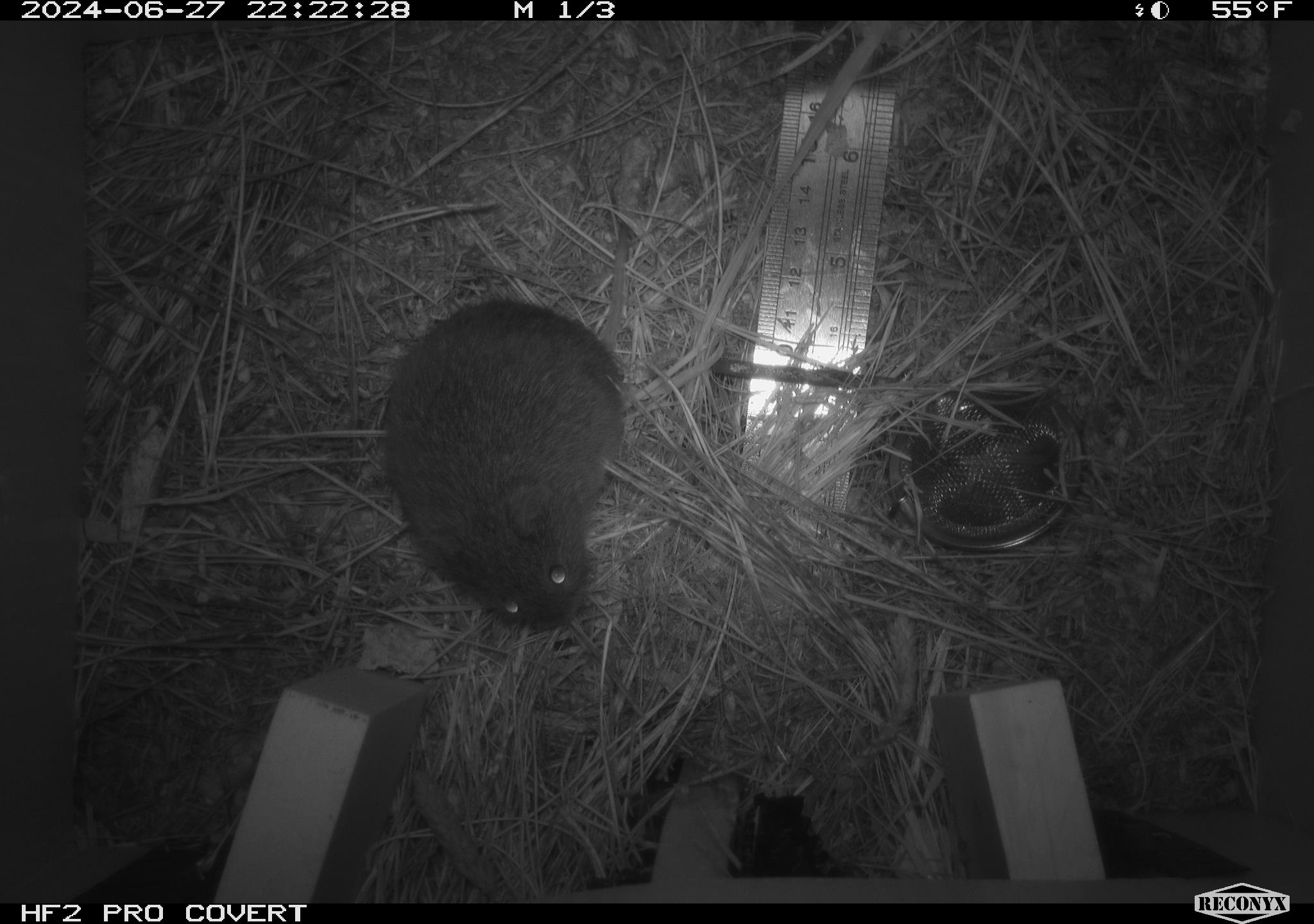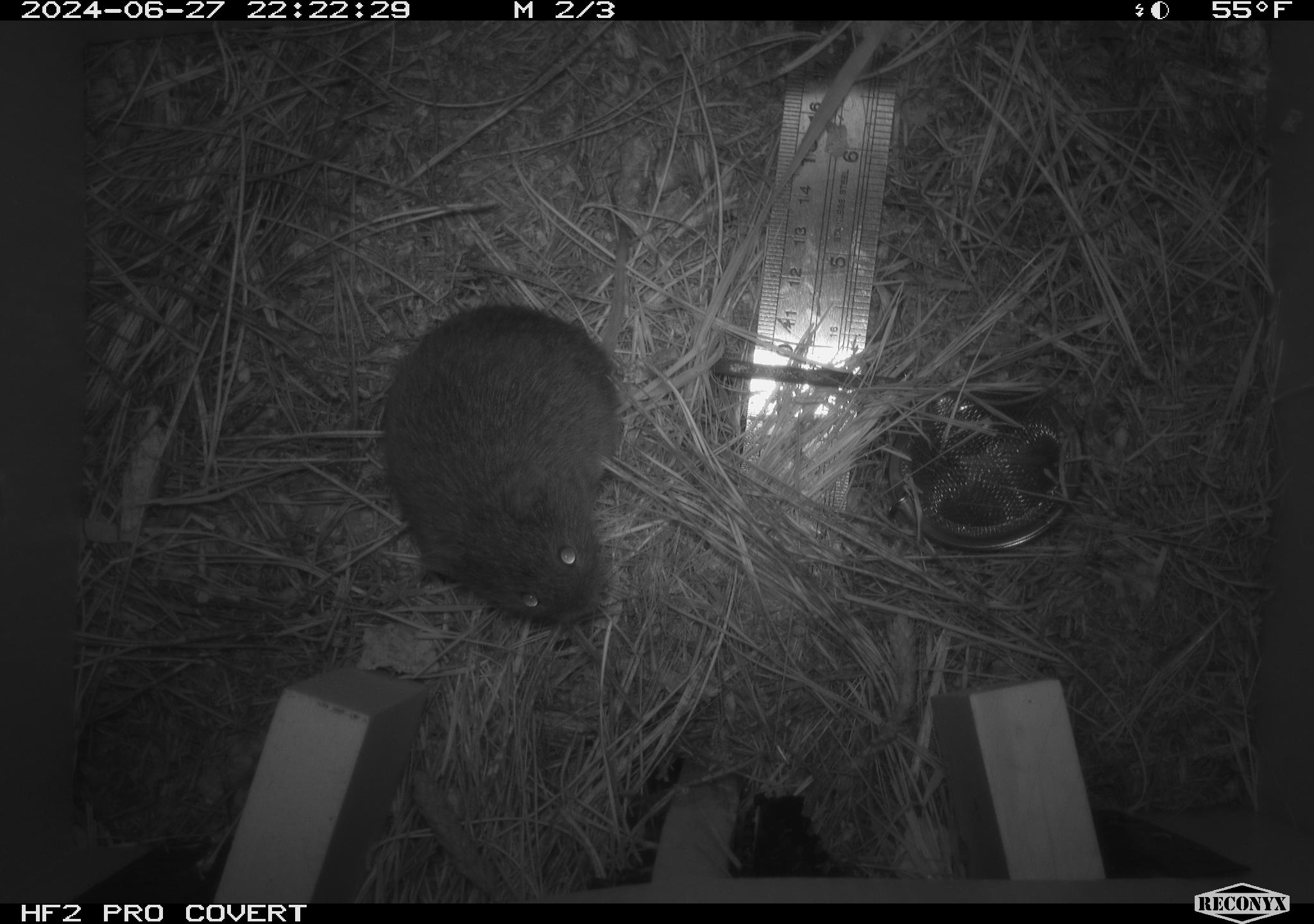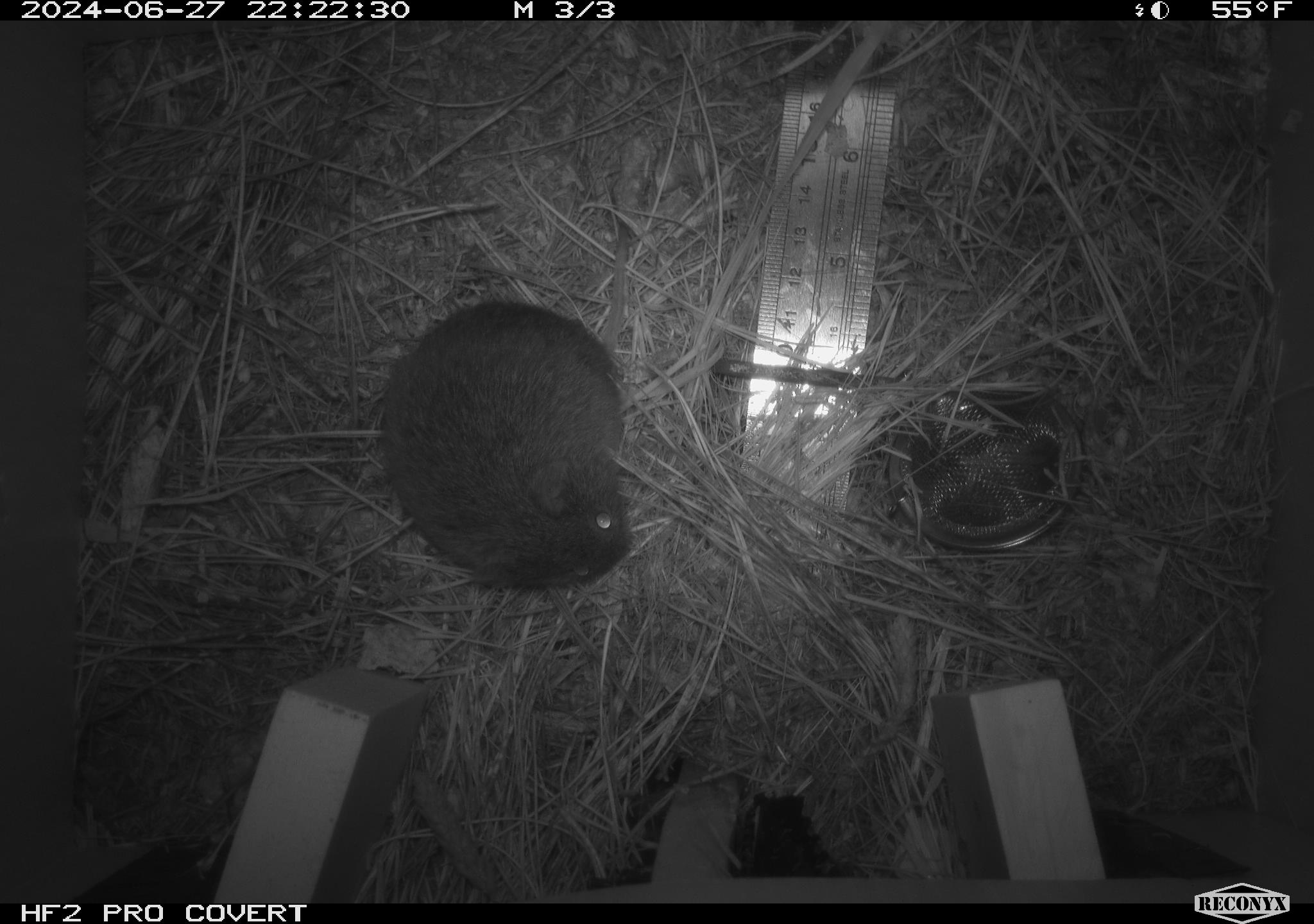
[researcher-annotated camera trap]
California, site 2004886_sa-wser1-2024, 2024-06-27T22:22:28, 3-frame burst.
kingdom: Animalia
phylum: Chordata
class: Mammalia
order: Rodentia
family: Cricetidae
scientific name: Arvicolinae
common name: voles, lemmings, and muskrats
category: arvicolinae subfamily